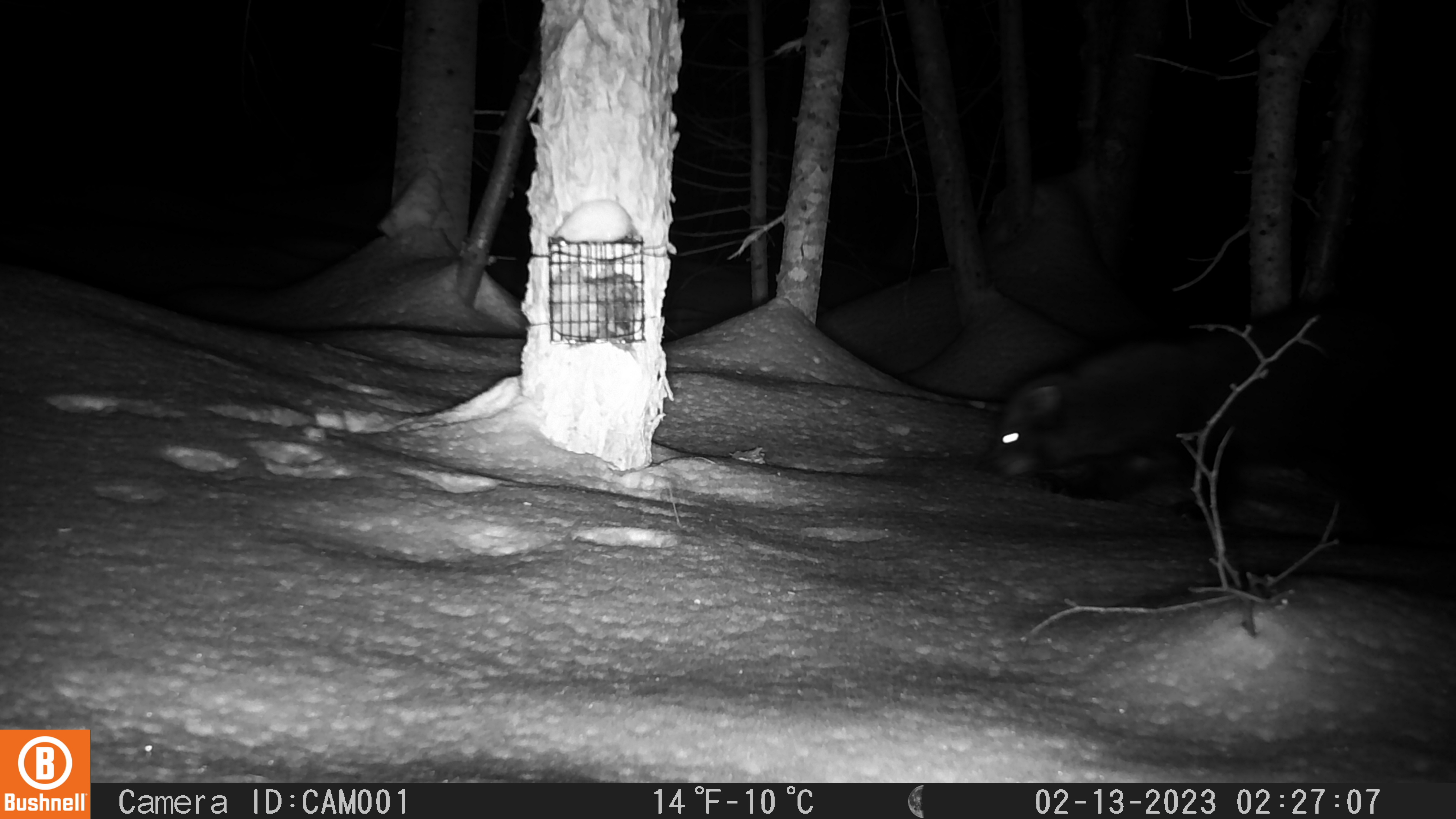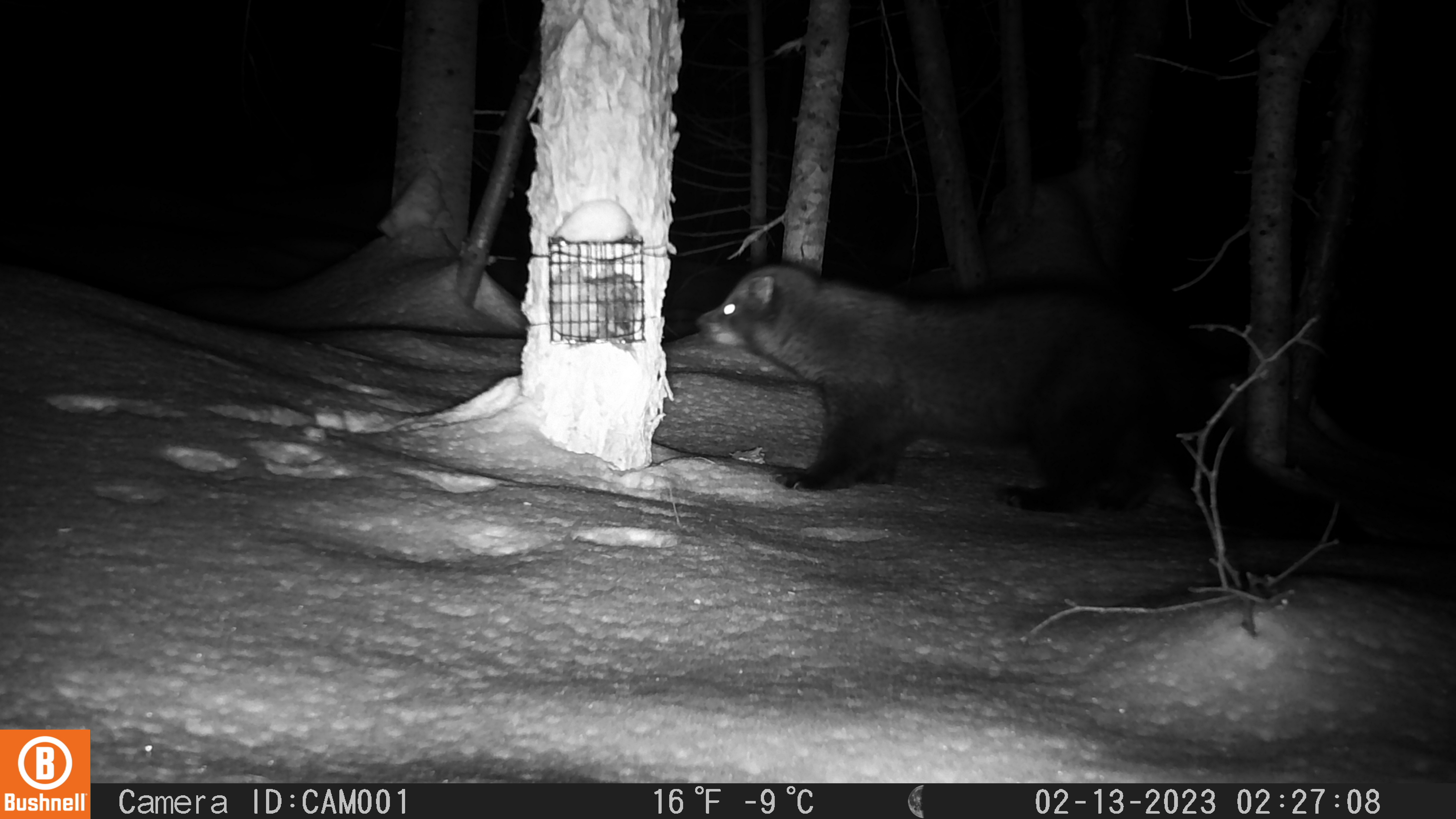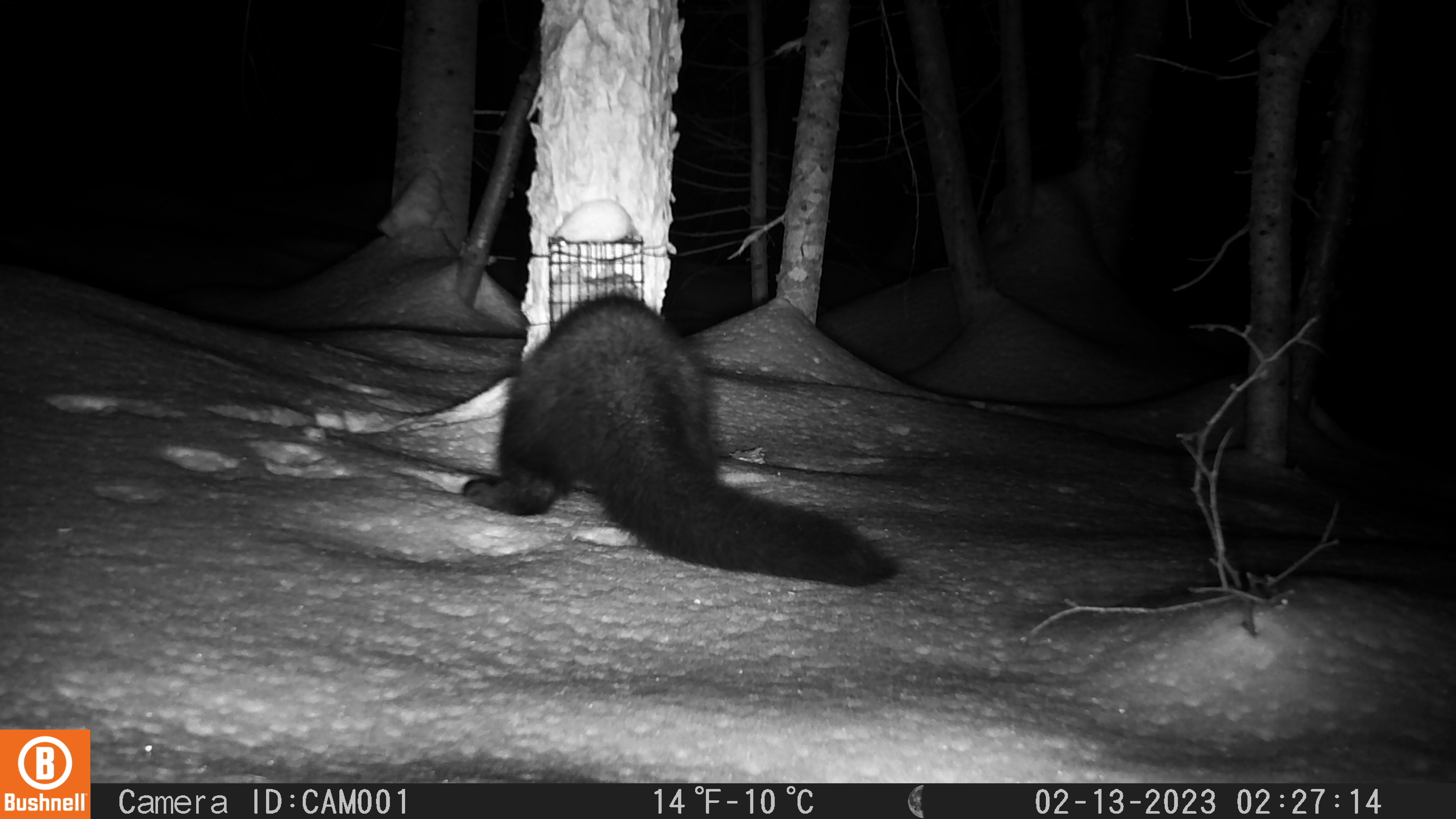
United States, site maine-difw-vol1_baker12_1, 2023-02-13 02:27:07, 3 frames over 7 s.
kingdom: Animalia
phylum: Chordata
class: Mammalia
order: Carnivora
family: Mustelidae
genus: Pekania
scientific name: Pekania pennanti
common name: fisher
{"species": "fisher (Pekania pennanti)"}